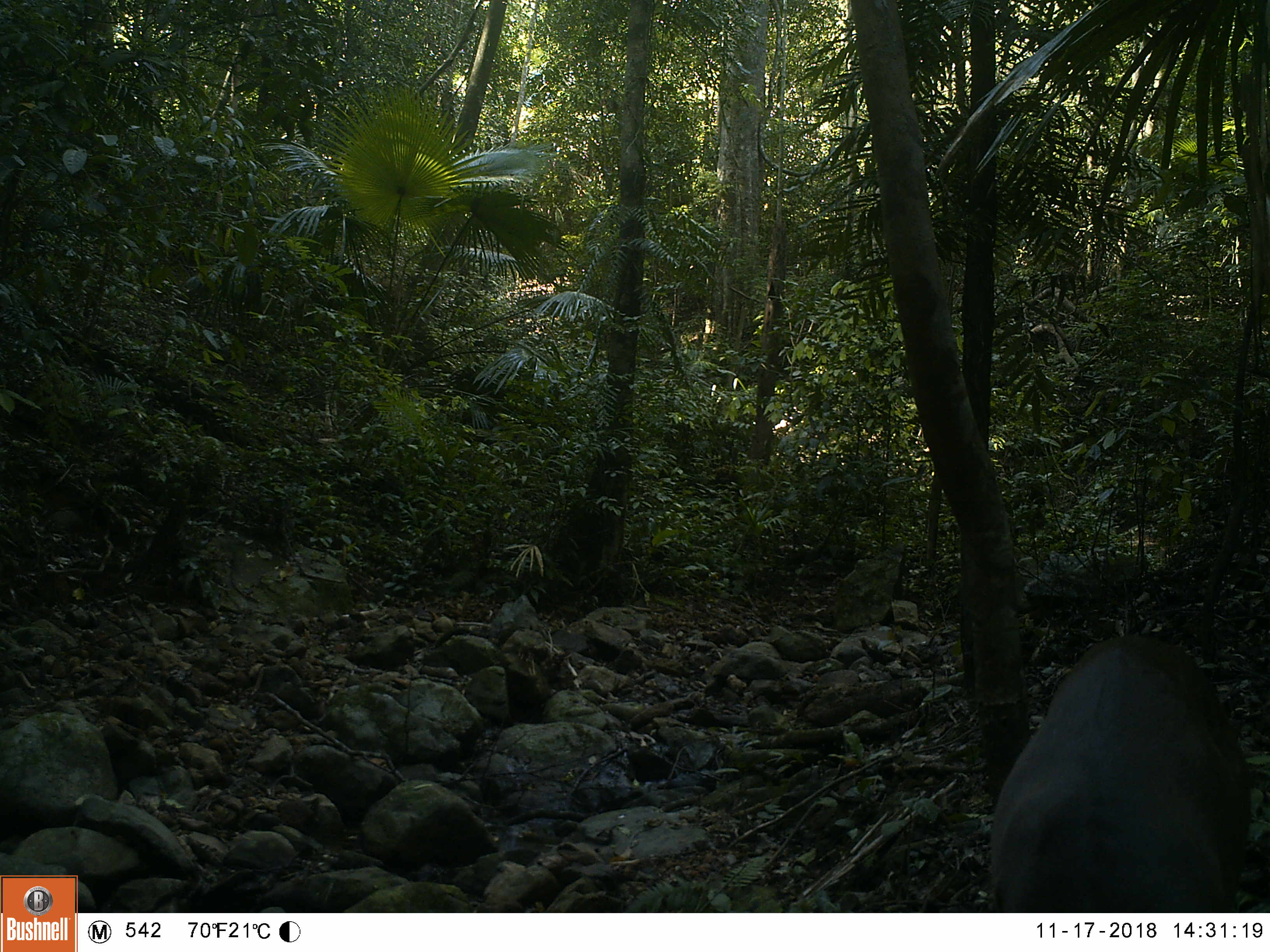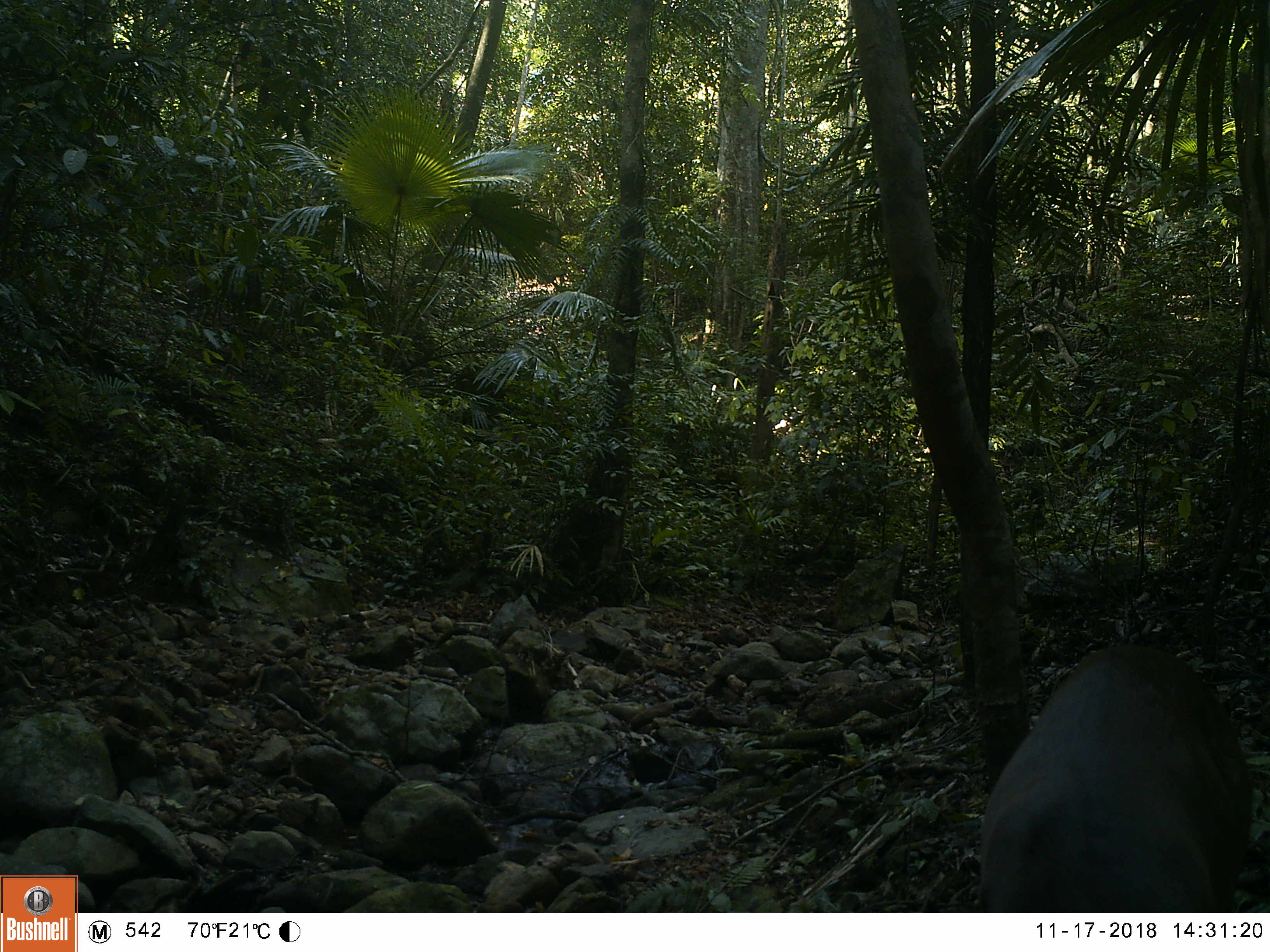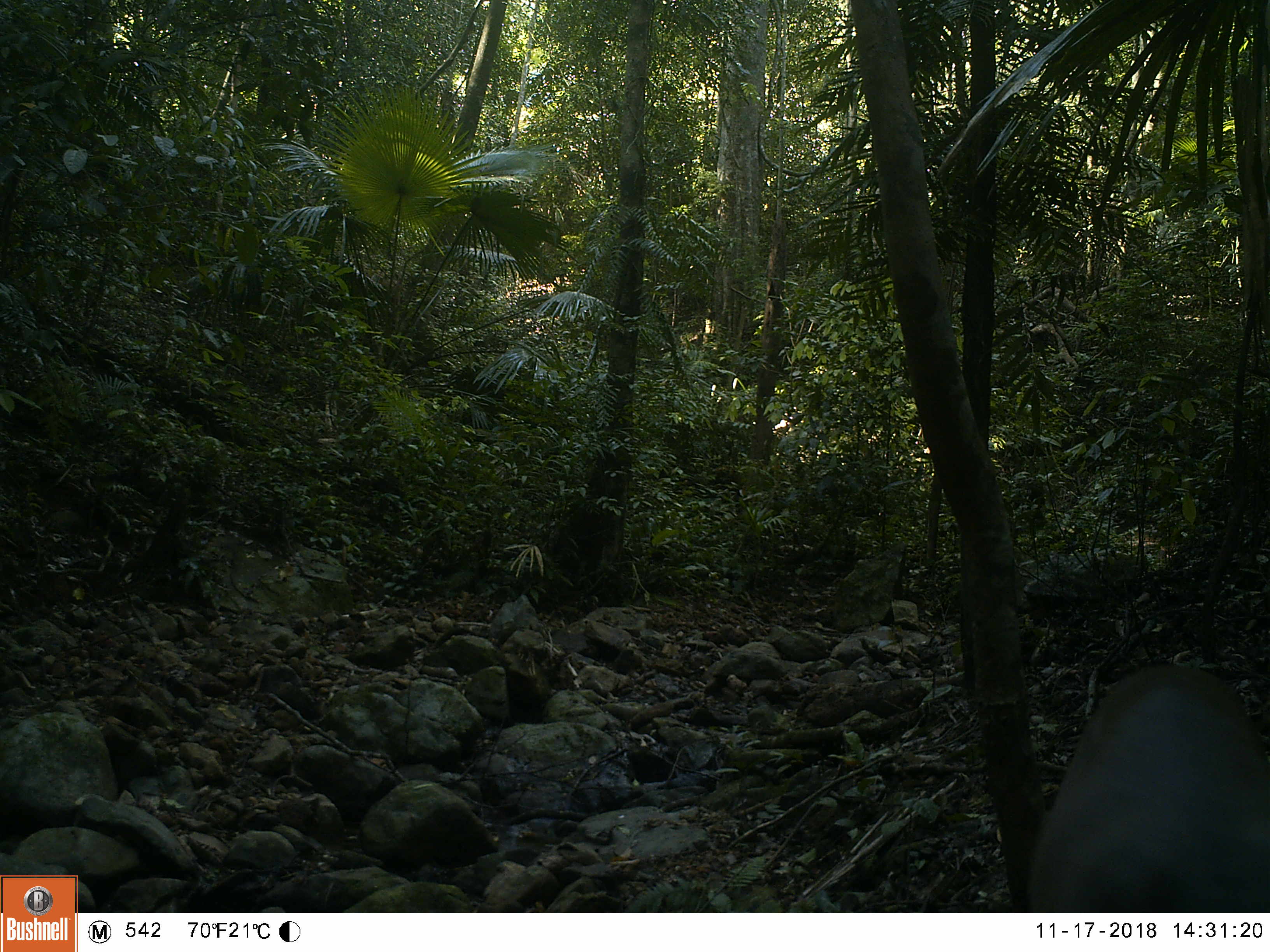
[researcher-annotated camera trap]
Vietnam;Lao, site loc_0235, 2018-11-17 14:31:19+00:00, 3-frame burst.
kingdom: Animalia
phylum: Chordata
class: Mammalia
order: Artiodactyla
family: Cervidae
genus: Muntiacus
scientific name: Muntiacus vuquangensis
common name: large-antlered muntjac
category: large antlered muntjac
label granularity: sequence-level